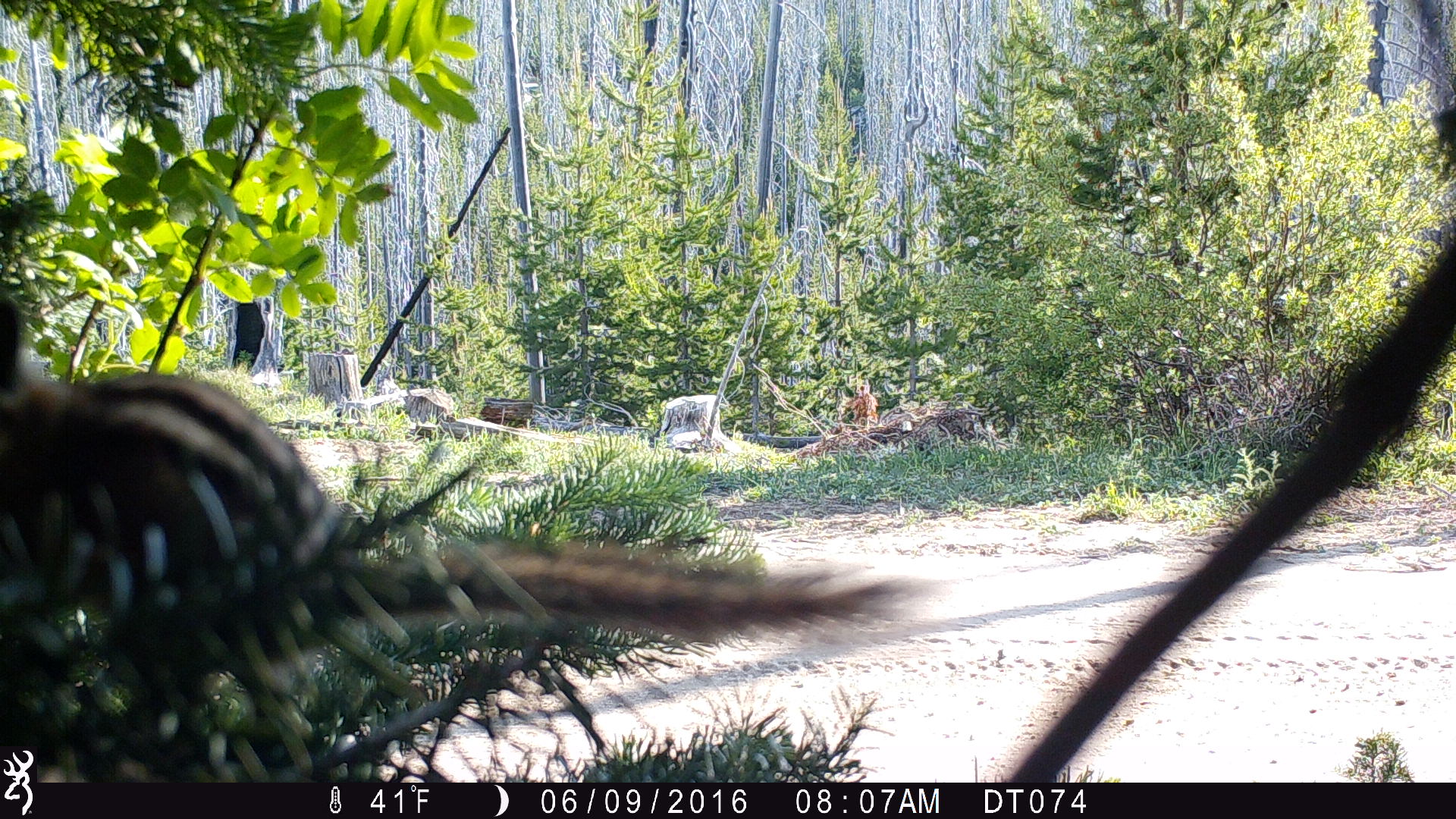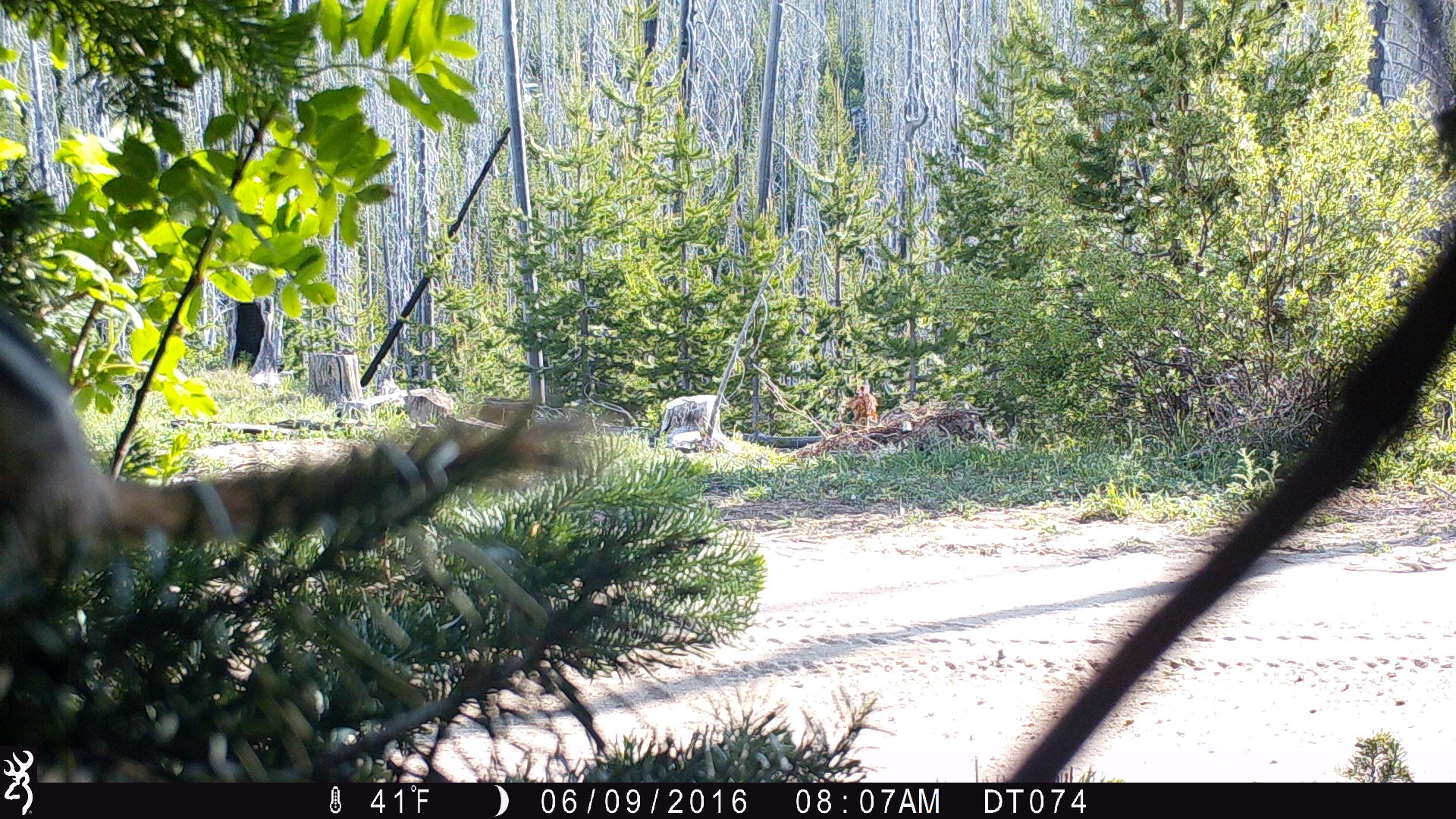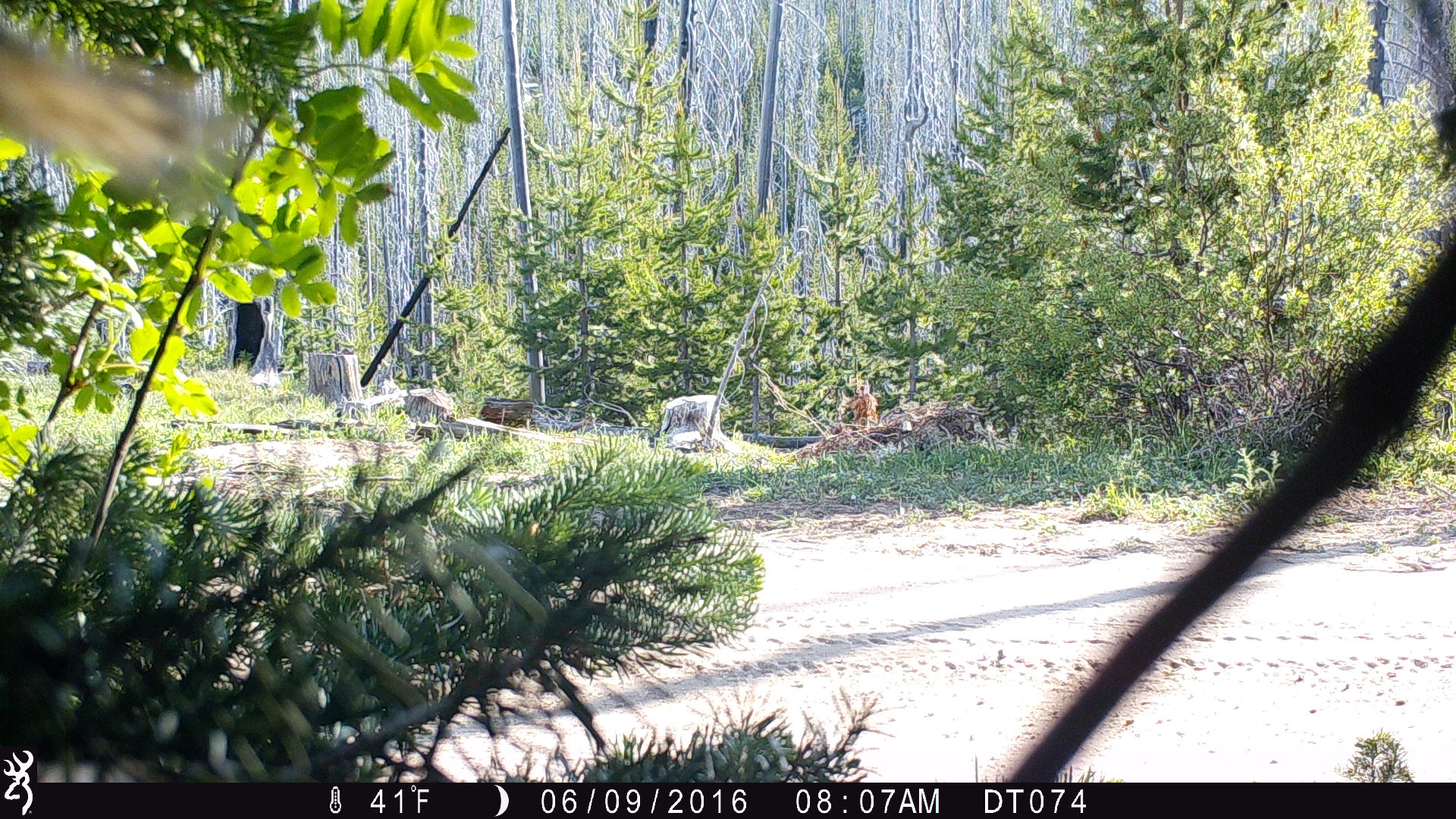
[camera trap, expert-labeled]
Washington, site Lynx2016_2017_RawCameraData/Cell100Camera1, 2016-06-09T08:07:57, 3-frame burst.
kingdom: Animalia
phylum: Chordata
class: Mammalia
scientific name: Mammalia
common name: small mammal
Small mammal (Mammalia). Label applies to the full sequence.